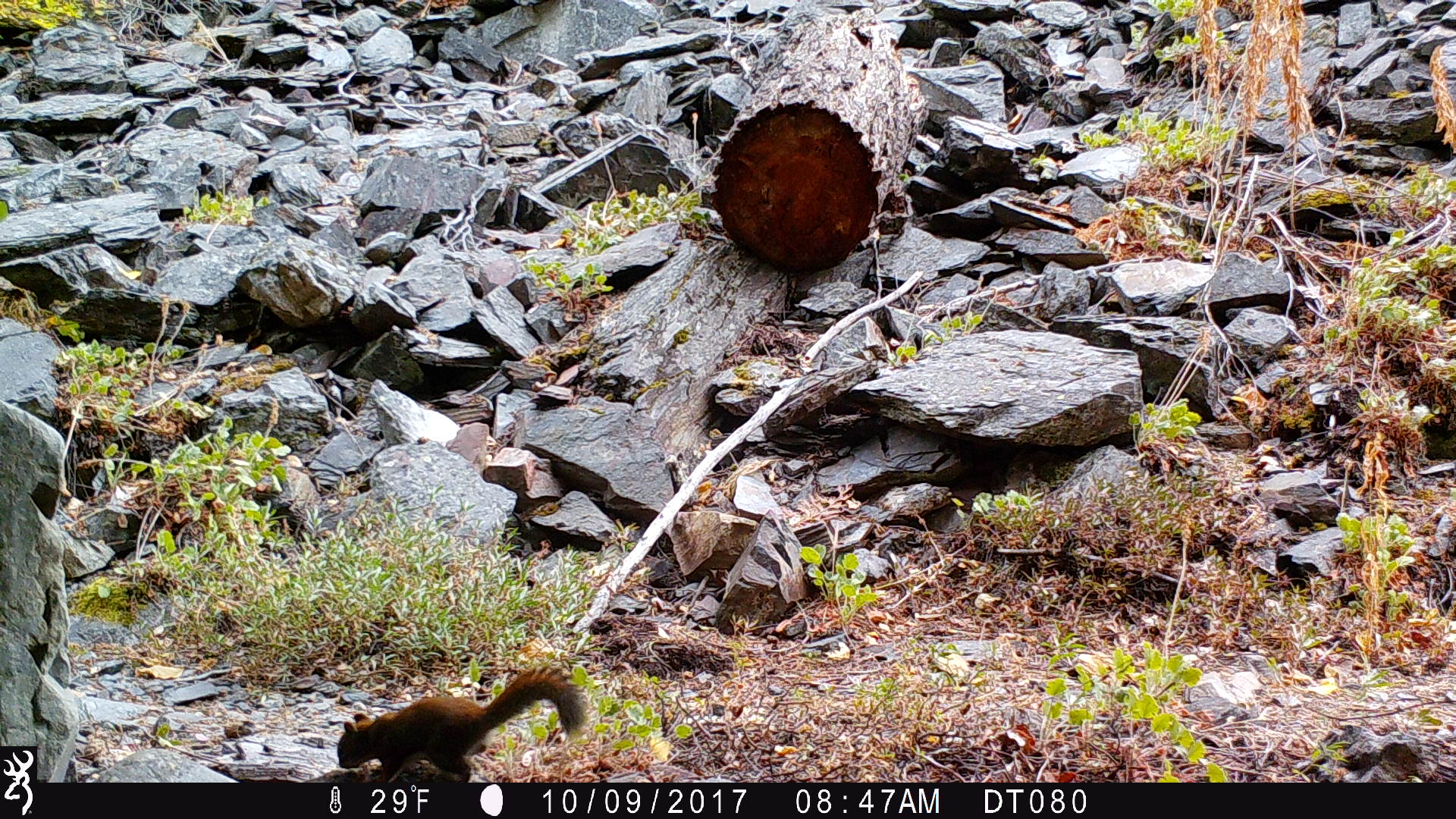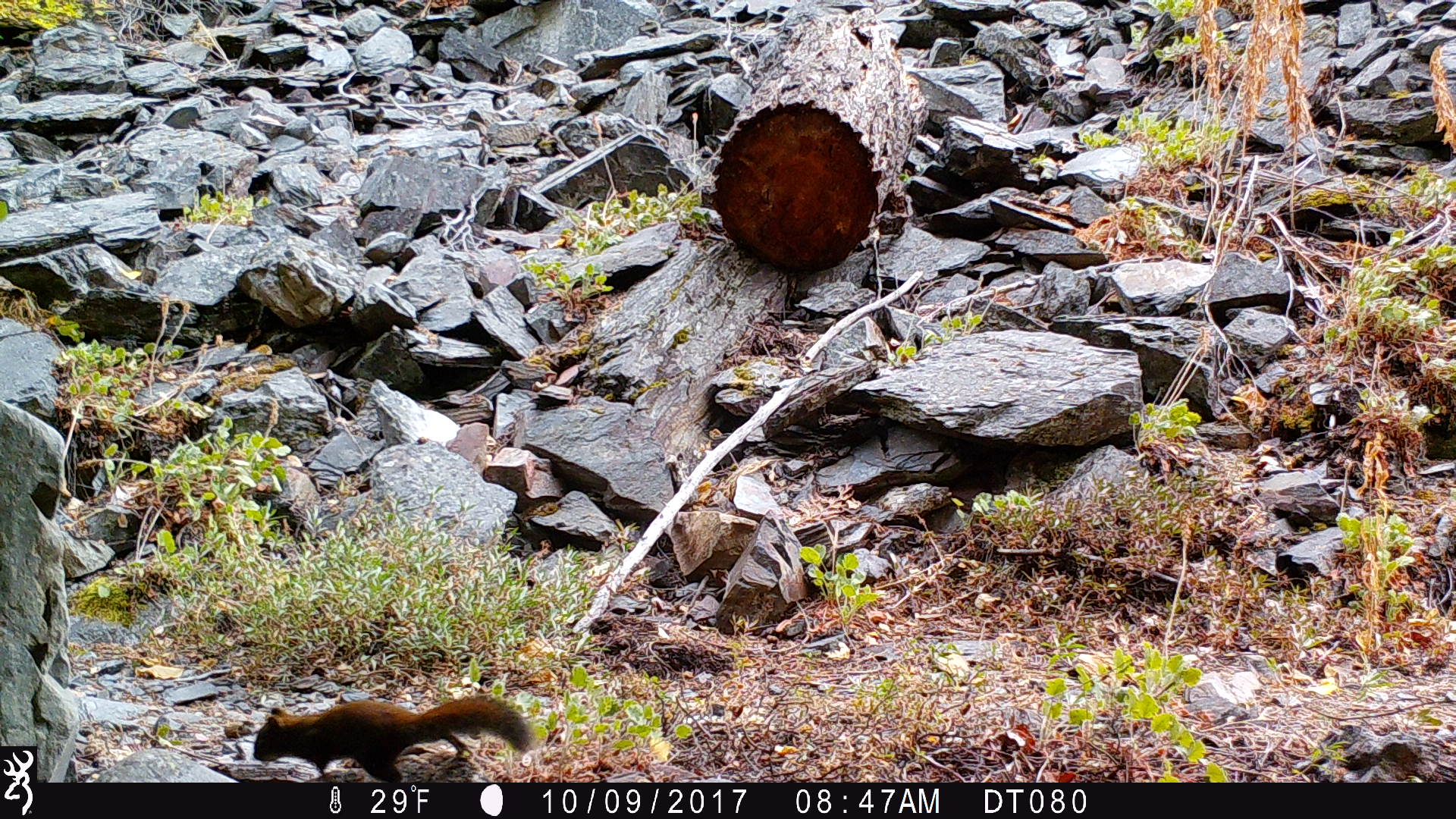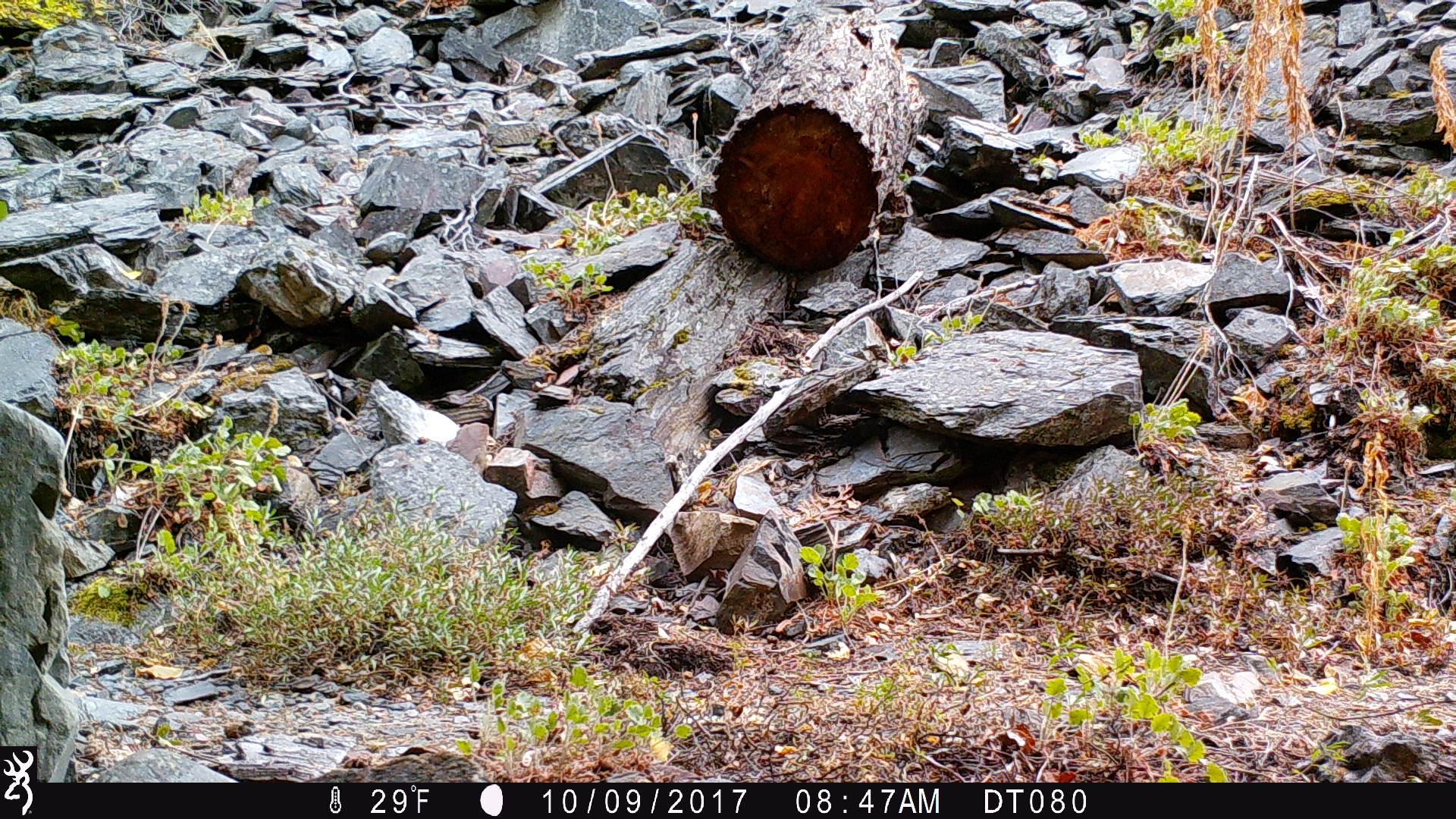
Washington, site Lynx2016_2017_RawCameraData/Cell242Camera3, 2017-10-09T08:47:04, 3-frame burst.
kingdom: Animalia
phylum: Chordata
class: Mammalia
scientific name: Mammalia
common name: small mammal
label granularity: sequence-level